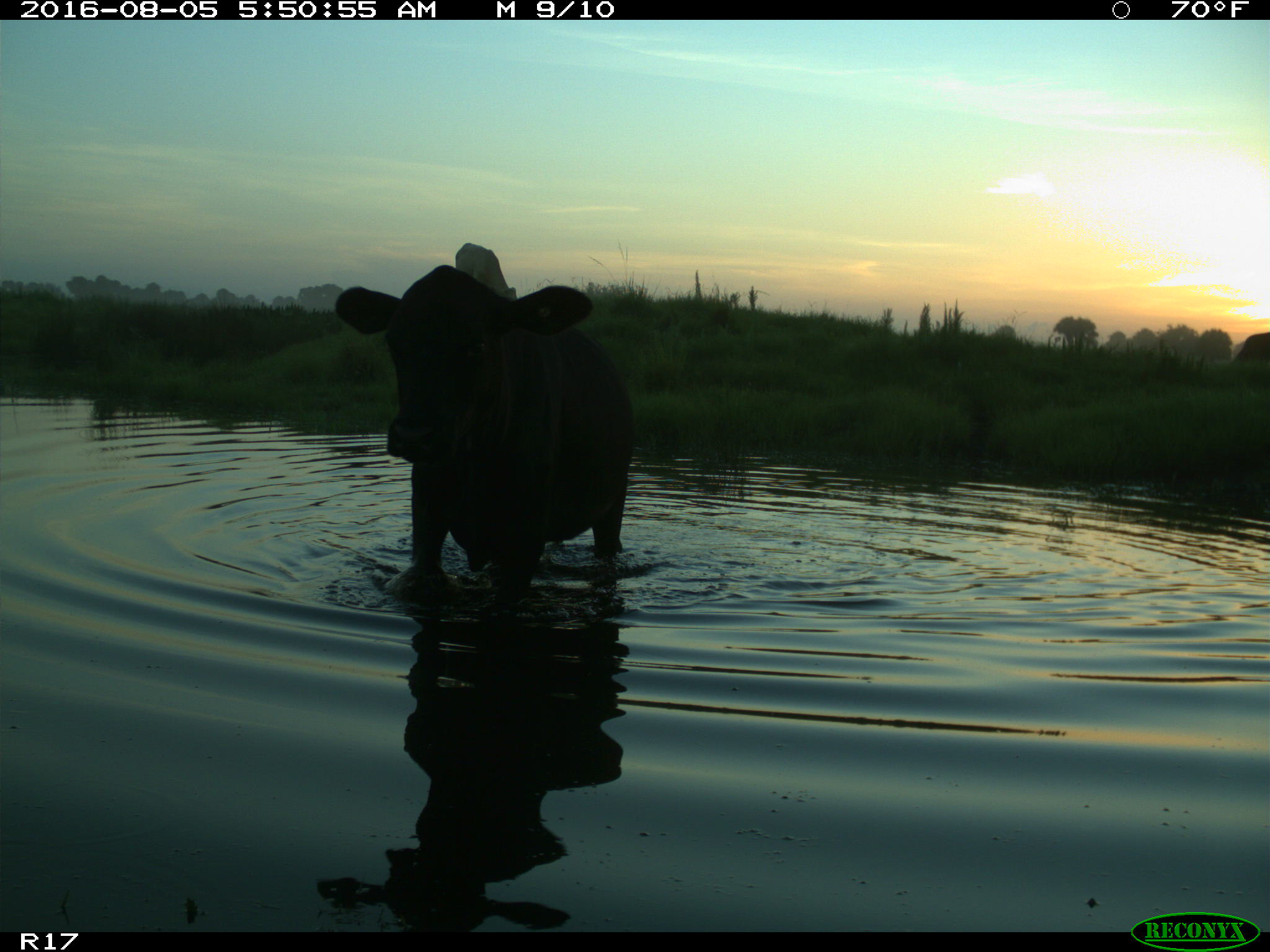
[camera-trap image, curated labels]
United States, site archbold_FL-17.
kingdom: Animalia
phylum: Chordata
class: Mammalia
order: Artiodactyla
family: Bovidae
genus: Bos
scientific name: Bos taurus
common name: domestic cow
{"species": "Bos taurus (domestic cow)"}